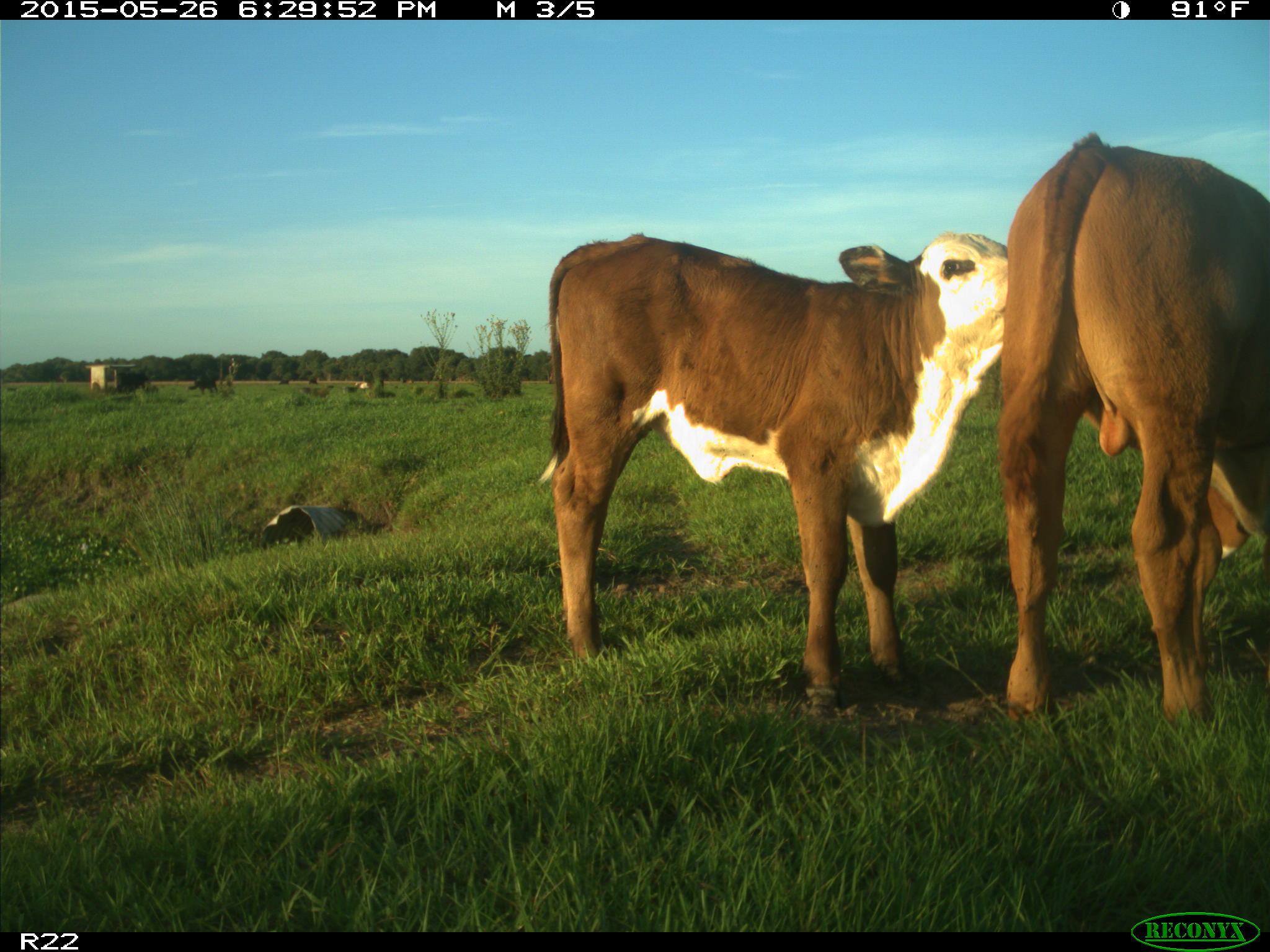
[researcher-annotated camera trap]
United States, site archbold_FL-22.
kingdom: Animalia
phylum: Chordata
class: Mammalia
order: Artiodactyla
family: Bovidae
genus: Bos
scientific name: Bos taurus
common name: domestic cow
Bos taurus (domestic cow).